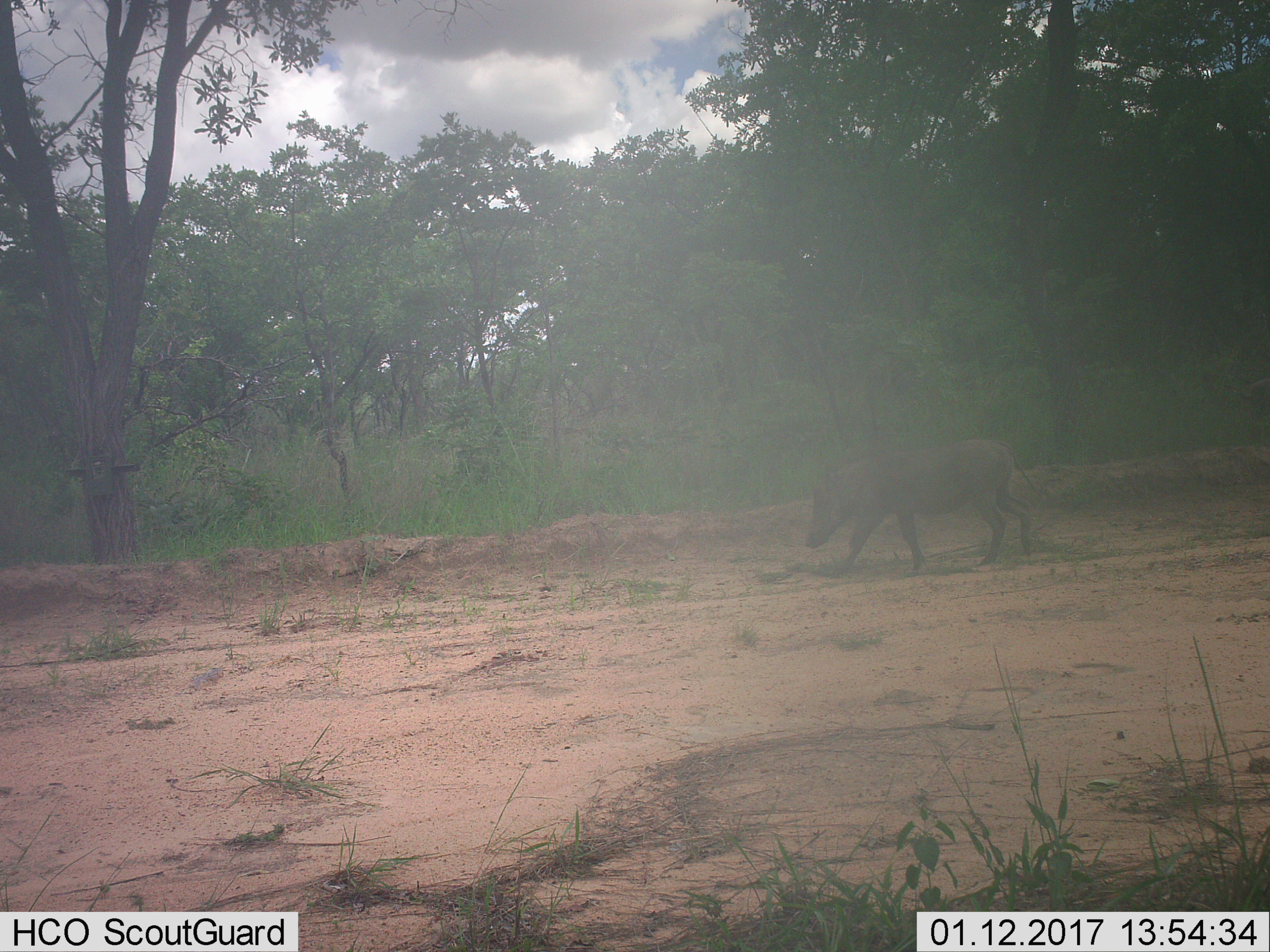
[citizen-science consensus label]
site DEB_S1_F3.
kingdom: Animalia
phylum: Chordata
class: Mammalia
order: Artiodactyla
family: Suidae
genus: Phacochoerus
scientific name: Phacochoerus africanus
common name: warthog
Warthog (Phacochoerus africanus), count 1. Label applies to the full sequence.